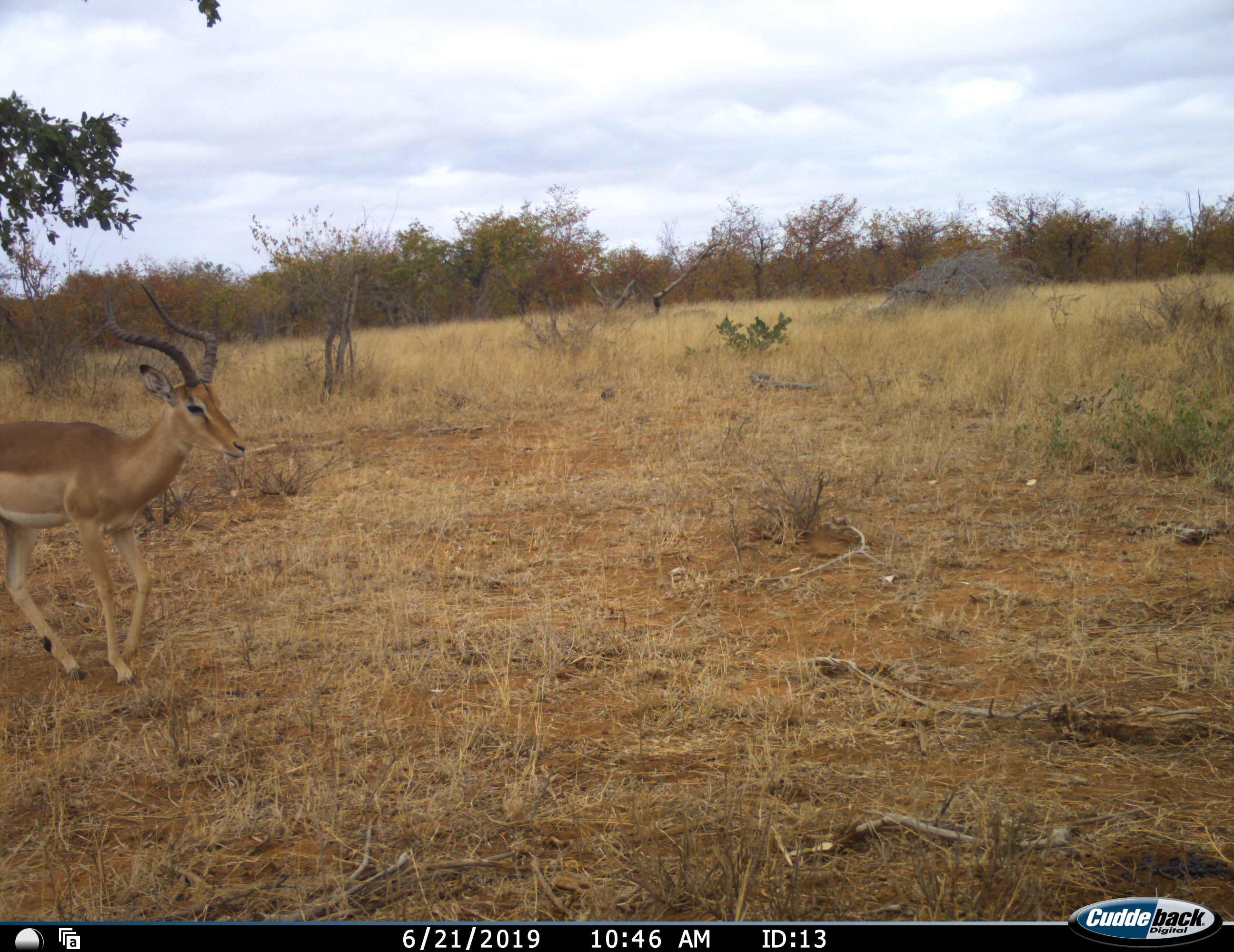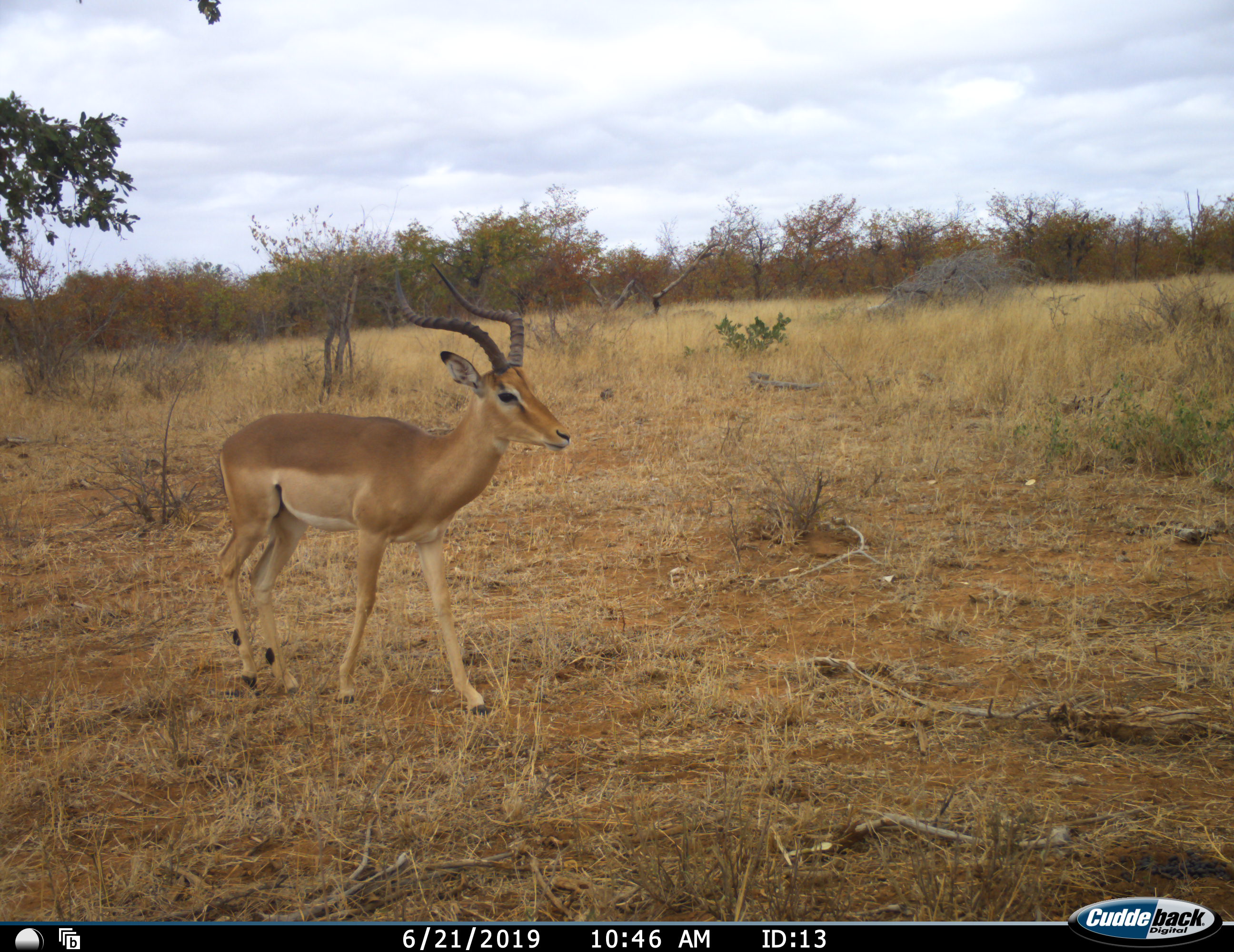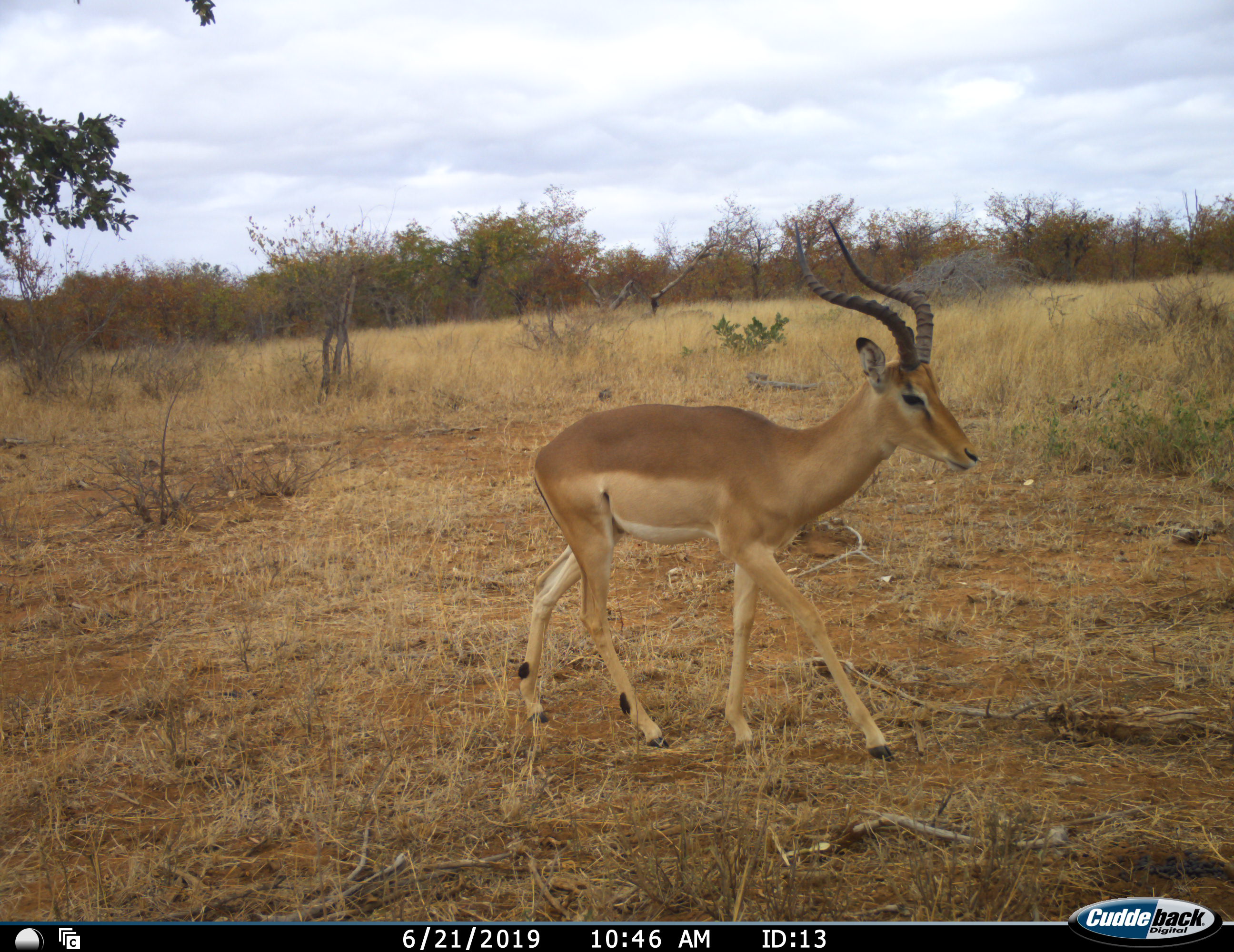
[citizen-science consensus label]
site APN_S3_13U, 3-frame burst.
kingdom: Animalia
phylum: Chordata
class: Mammalia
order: Artiodactyla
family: Bovidae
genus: Aepyceros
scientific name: Aepyceros melampus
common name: impala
Impala (Aepyceros melampus), count 1. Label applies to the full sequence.